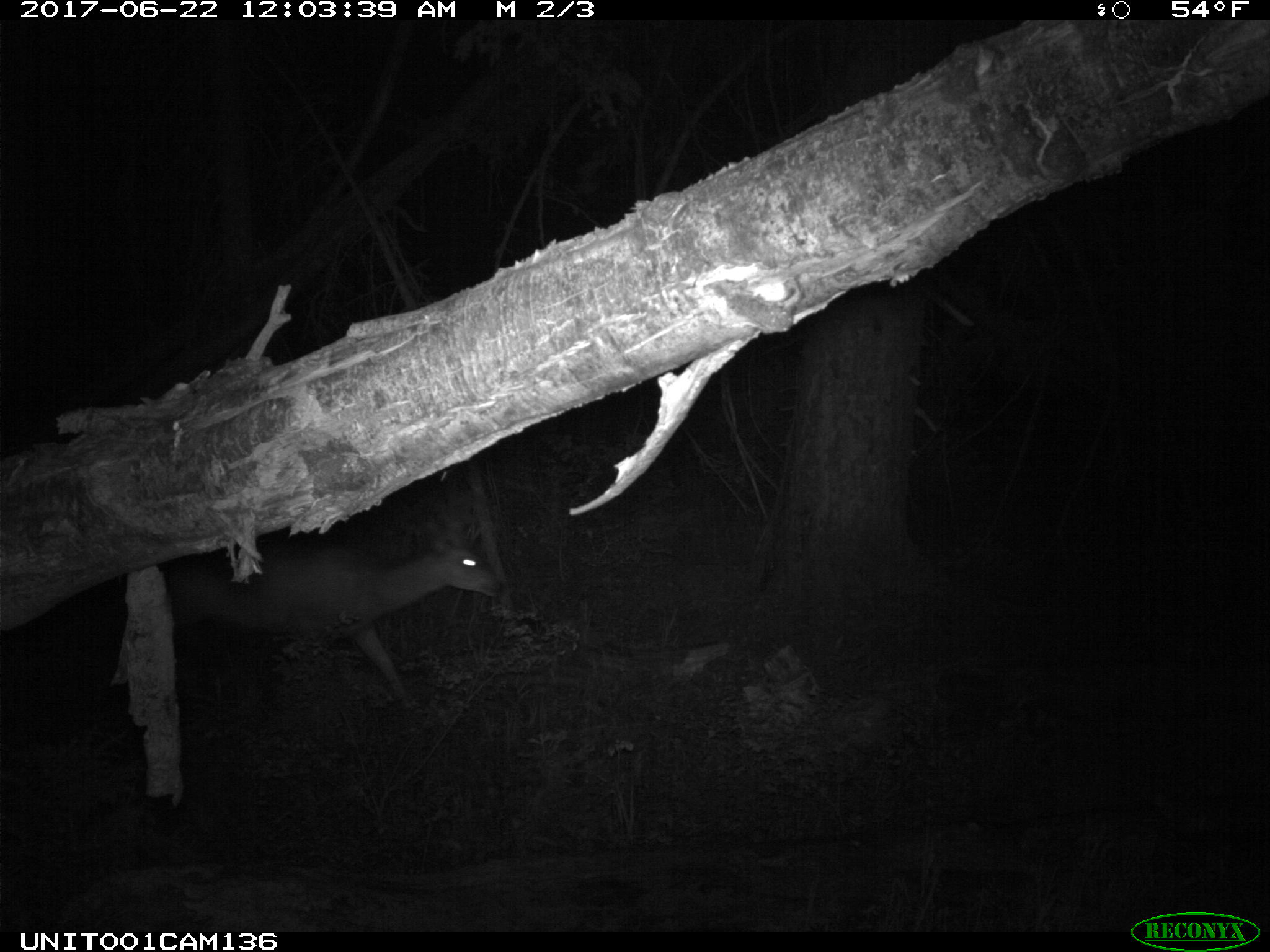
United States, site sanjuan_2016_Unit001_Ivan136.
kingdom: Animalia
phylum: Chordata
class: Mammalia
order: Artiodactyla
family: Cervidae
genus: Odocoileus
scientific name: Odocoileus hemionus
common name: mule deer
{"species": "Odocoileus hemionus (mule deer)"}